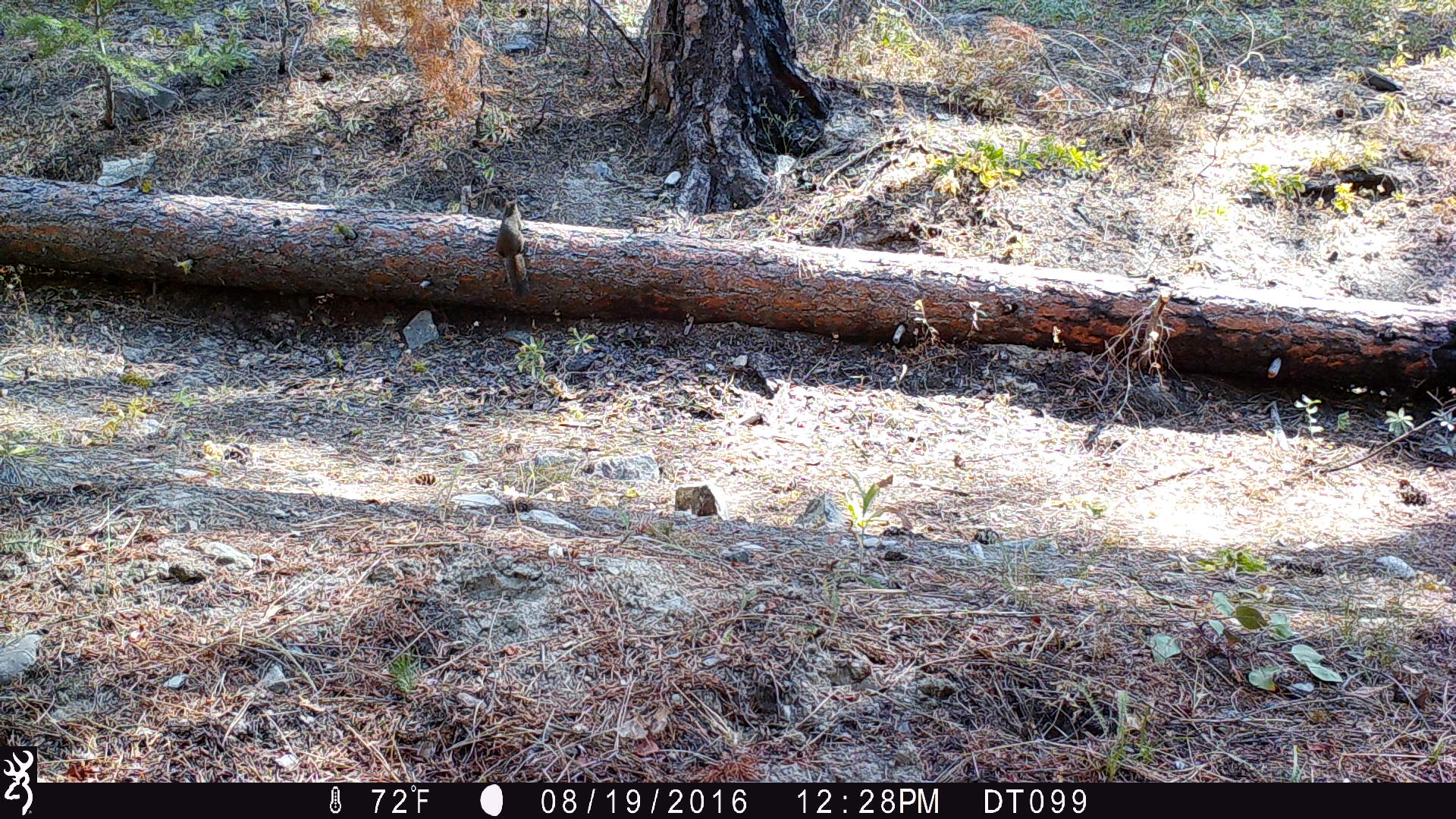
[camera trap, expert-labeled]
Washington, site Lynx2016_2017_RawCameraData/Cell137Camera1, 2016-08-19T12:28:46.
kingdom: Animalia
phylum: Chordata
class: Mammalia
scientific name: Mammalia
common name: small mammal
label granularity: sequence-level